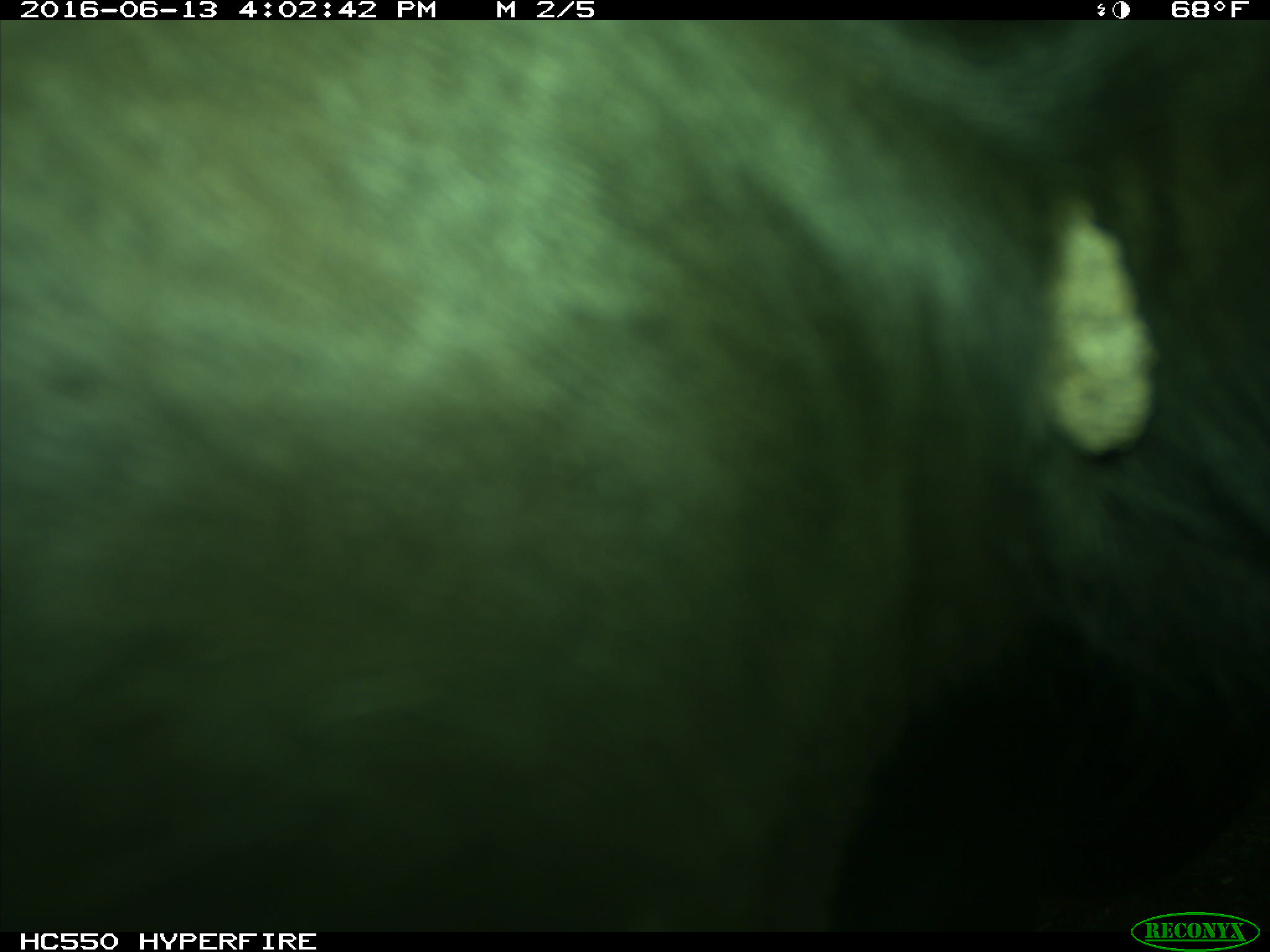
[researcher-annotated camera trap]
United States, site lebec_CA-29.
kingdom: Animalia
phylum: Chordata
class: Mammalia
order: Artiodactyla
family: Bovidae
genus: Bos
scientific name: Bos taurus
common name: domestic cow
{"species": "Bos taurus (domestic cow)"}